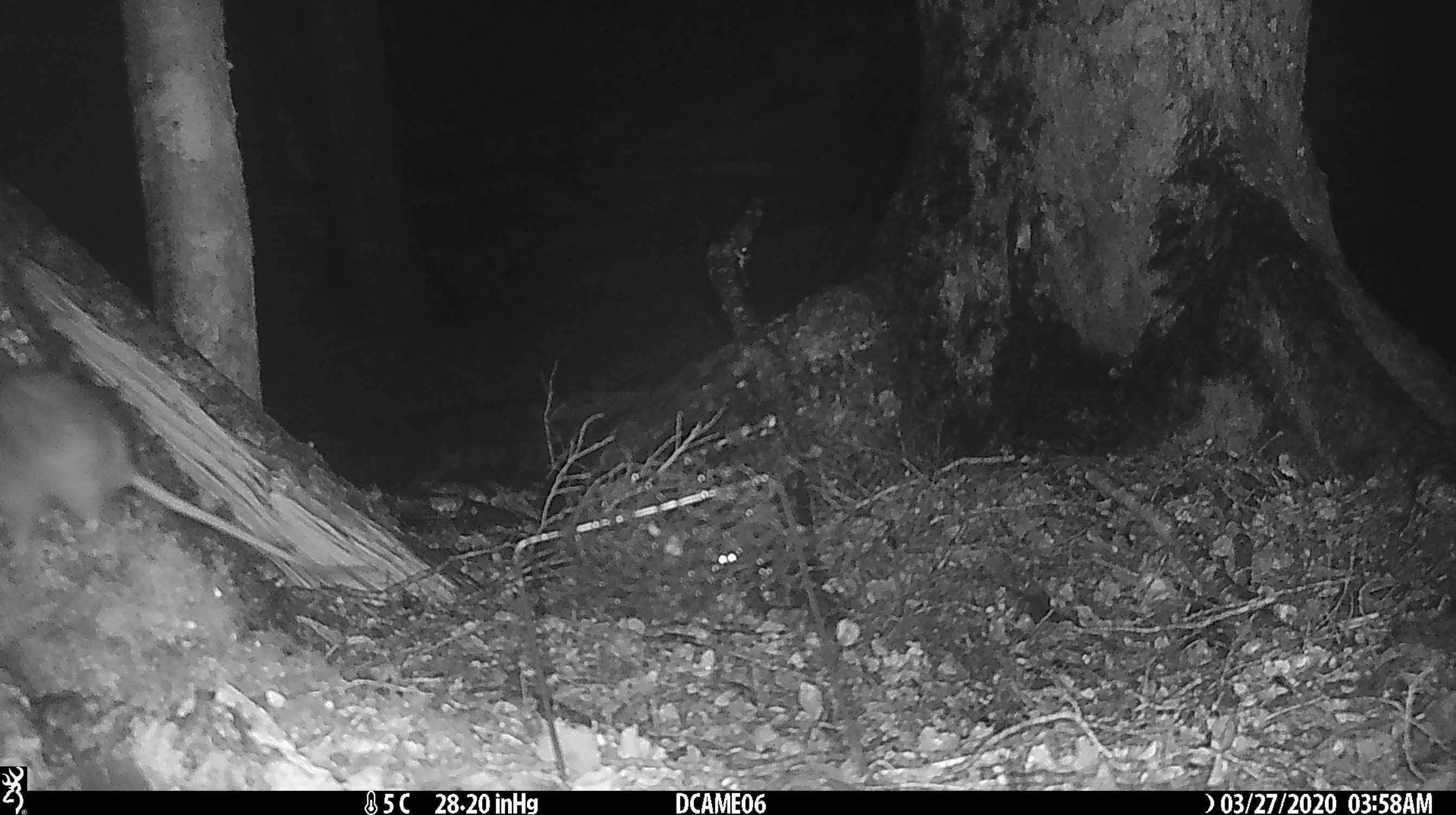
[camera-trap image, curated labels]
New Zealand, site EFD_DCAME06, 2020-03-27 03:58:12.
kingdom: Animalia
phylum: Chordata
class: Mammalia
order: Rodentia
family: Muridae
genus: Rattus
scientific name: Rattus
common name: rat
Rat (Rattus).